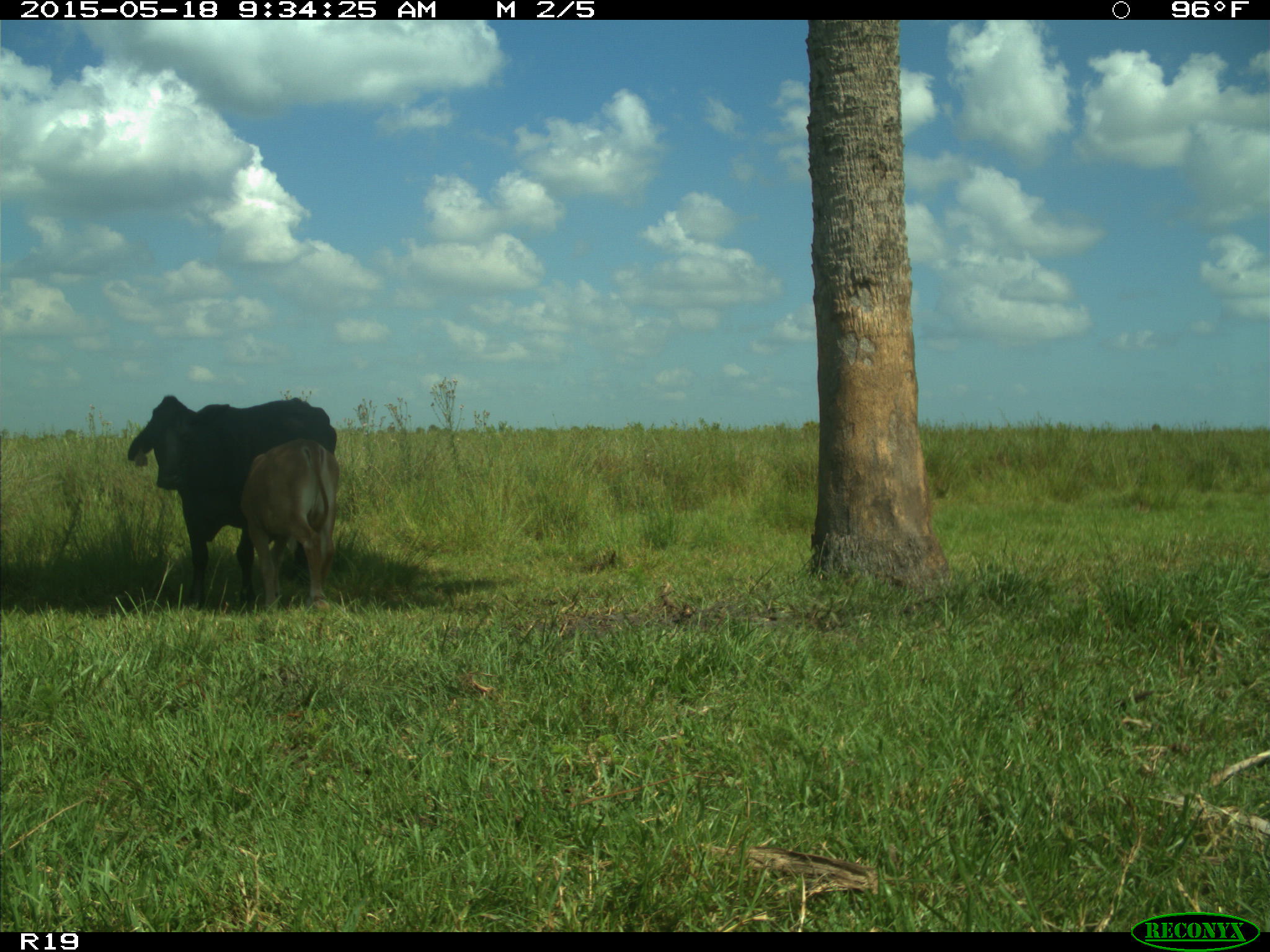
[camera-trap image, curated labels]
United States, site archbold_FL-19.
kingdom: Animalia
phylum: Chordata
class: Mammalia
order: Artiodactyla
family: Bovidae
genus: Bos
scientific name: Bos taurus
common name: domestic cow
Bos taurus (domestic cow).